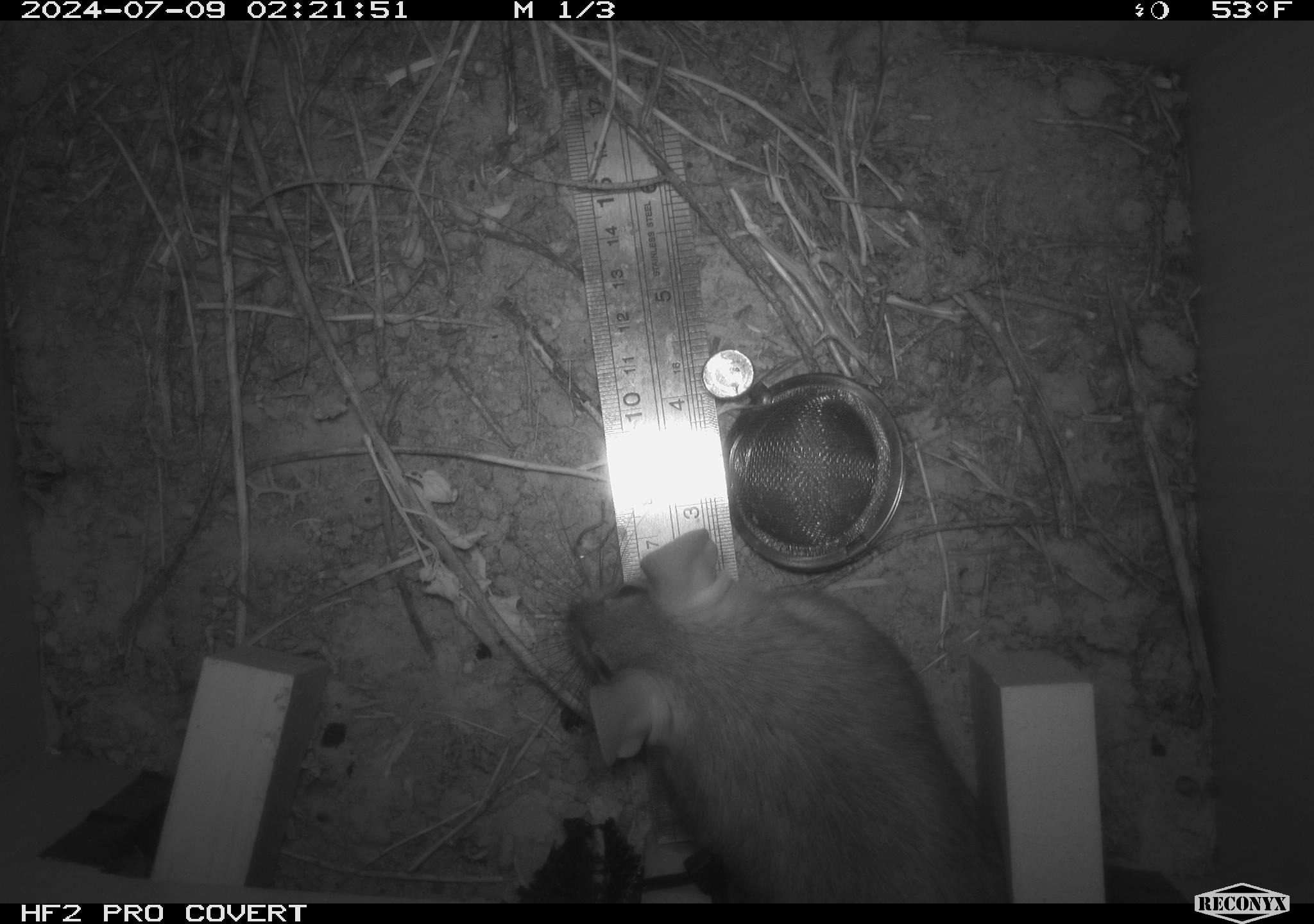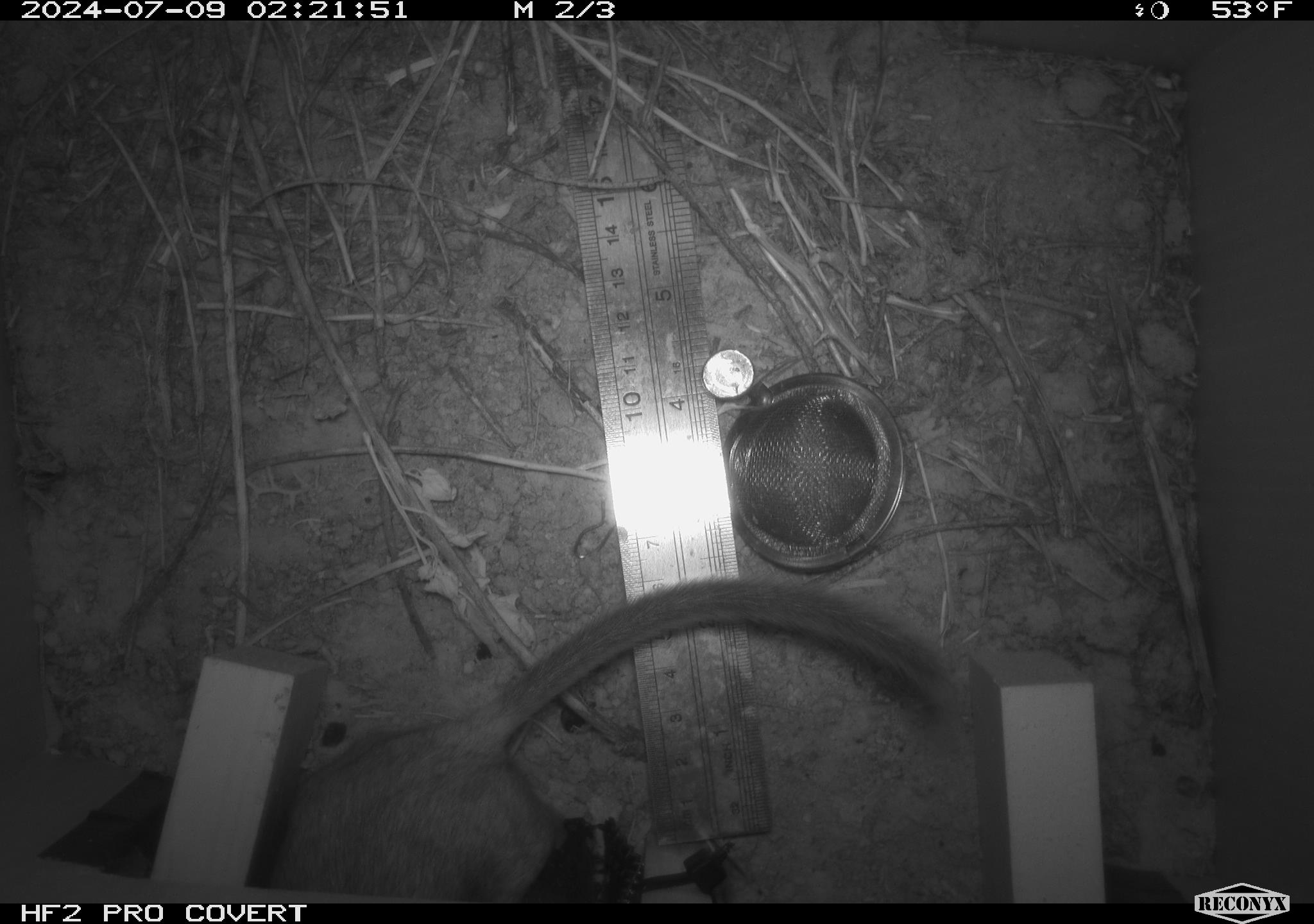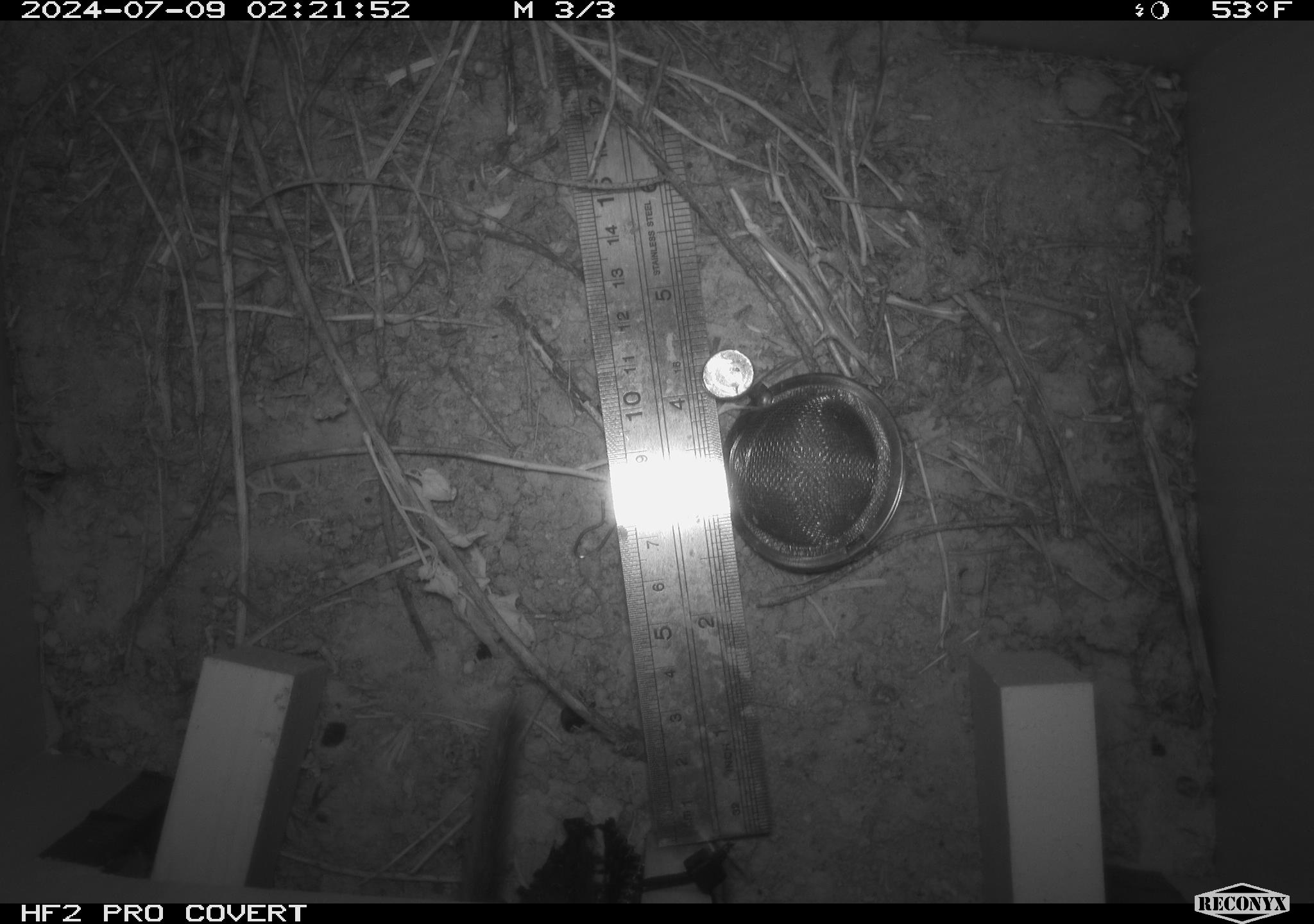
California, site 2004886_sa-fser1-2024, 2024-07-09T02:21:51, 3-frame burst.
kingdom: Animalia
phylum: Chordata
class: Mammalia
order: Rodentia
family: Cricetidae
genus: Neotoma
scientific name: Neotoma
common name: pack rat or woodrat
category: neotoma species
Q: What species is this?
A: Neotoma species (pack rat or woodrat) (Neotoma).